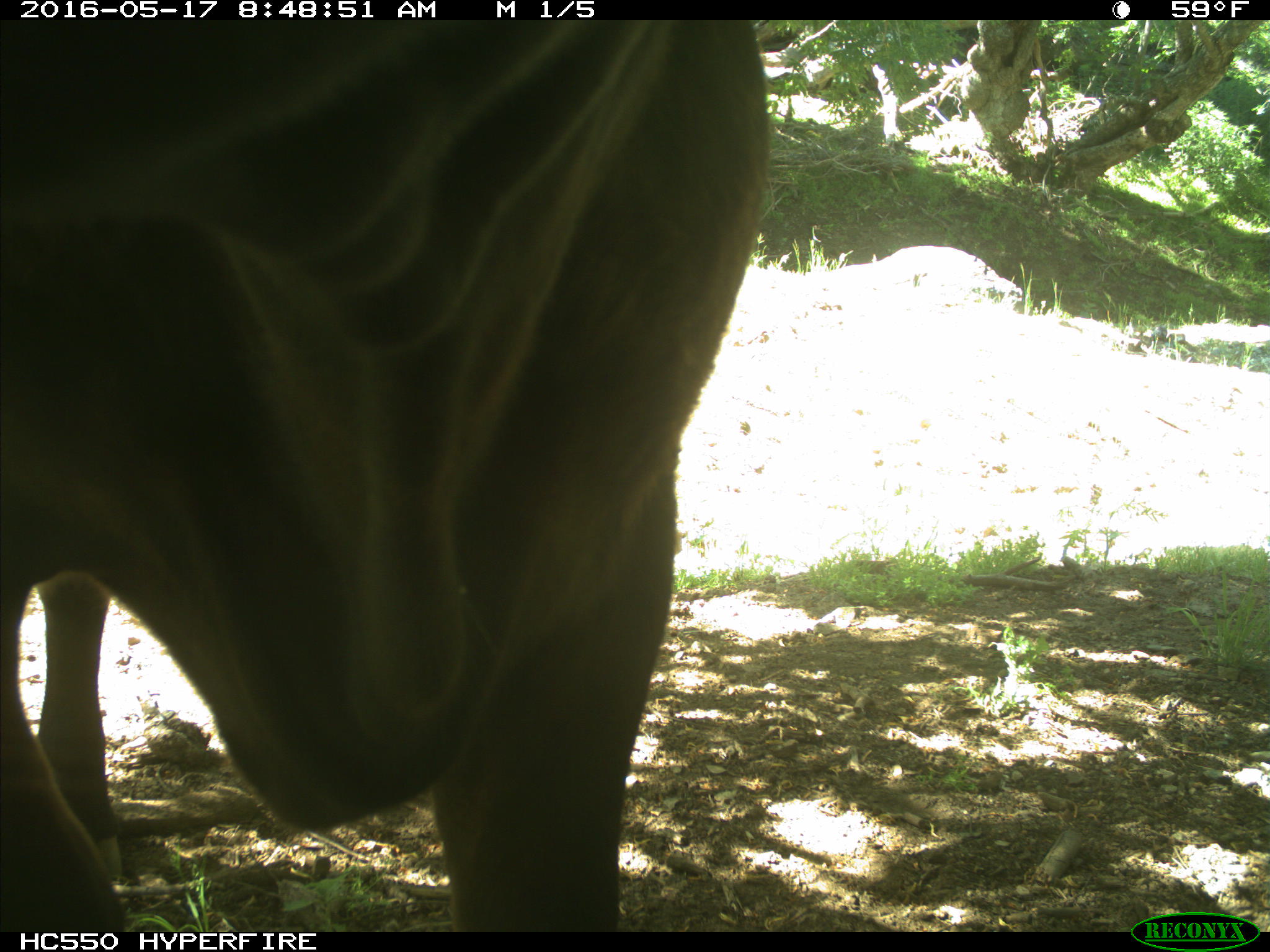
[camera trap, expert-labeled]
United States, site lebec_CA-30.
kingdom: Animalia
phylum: Chordata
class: Mammalia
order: Artiodactyla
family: Bovidae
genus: Bos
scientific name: Bos taurus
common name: domestic cow